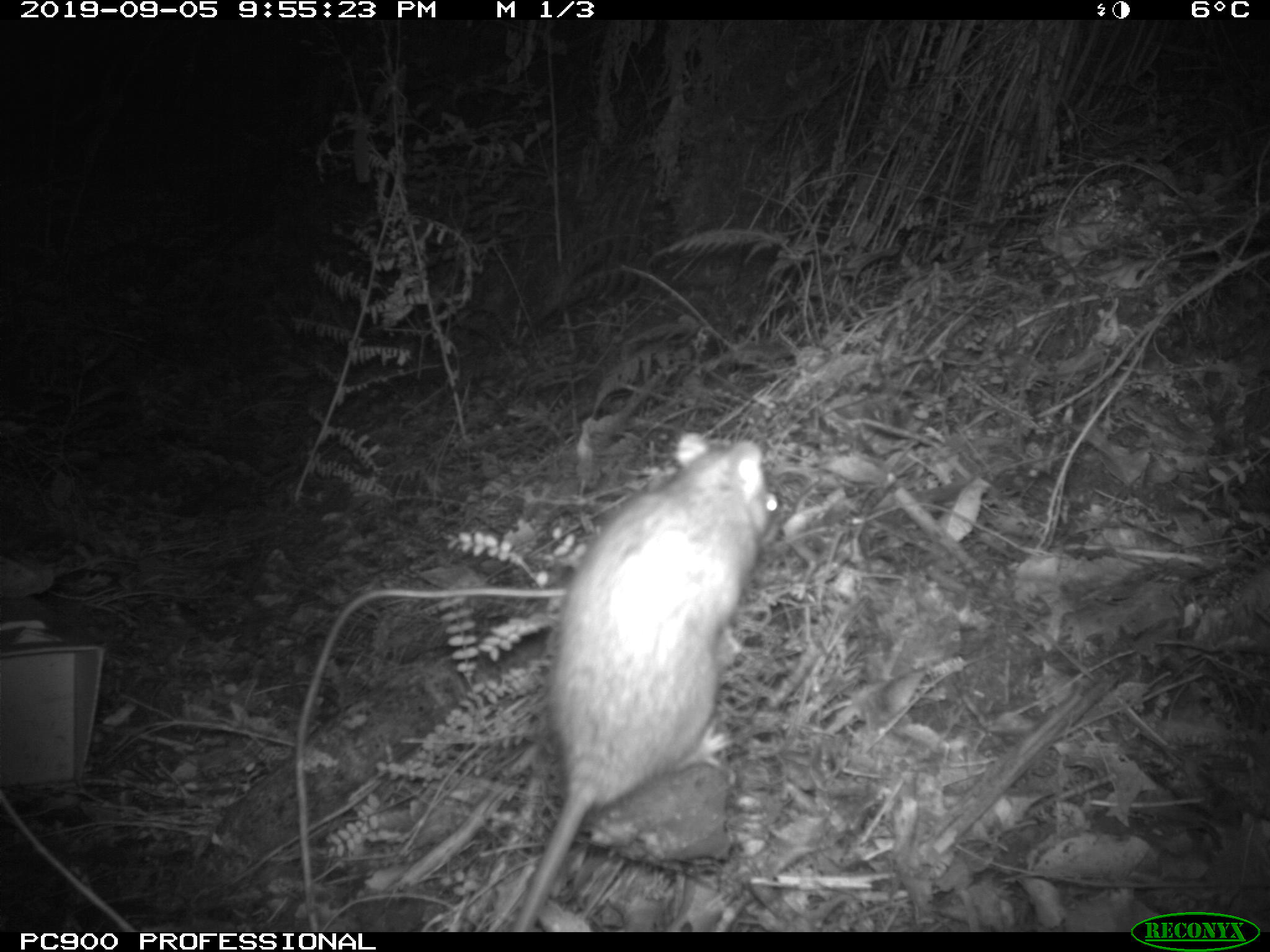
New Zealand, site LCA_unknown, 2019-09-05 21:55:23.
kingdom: Animalia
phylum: Chordata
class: Mammalia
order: Rodentia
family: Muridae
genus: Rattus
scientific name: Rattus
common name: rat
Rat (Rattus).